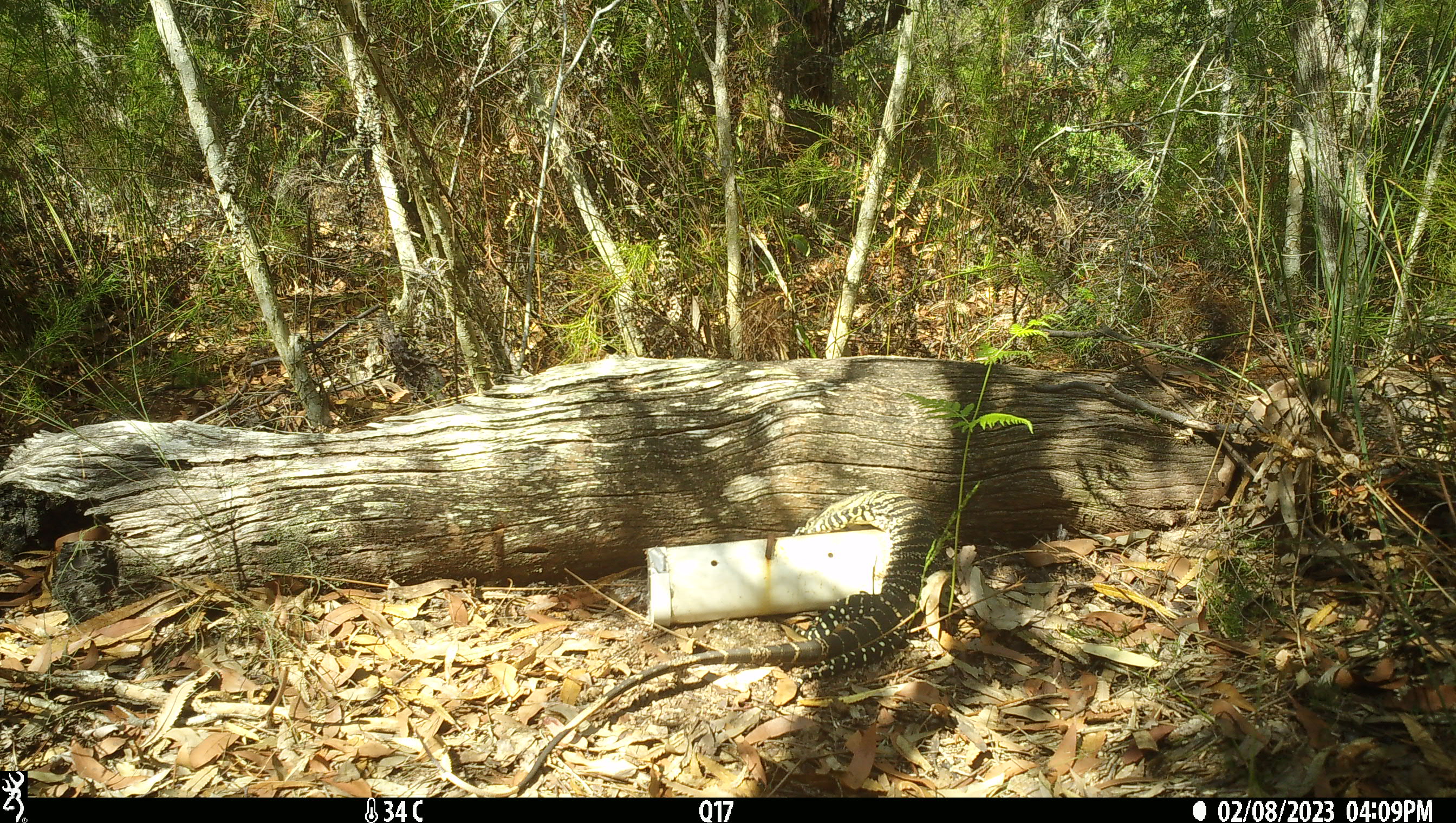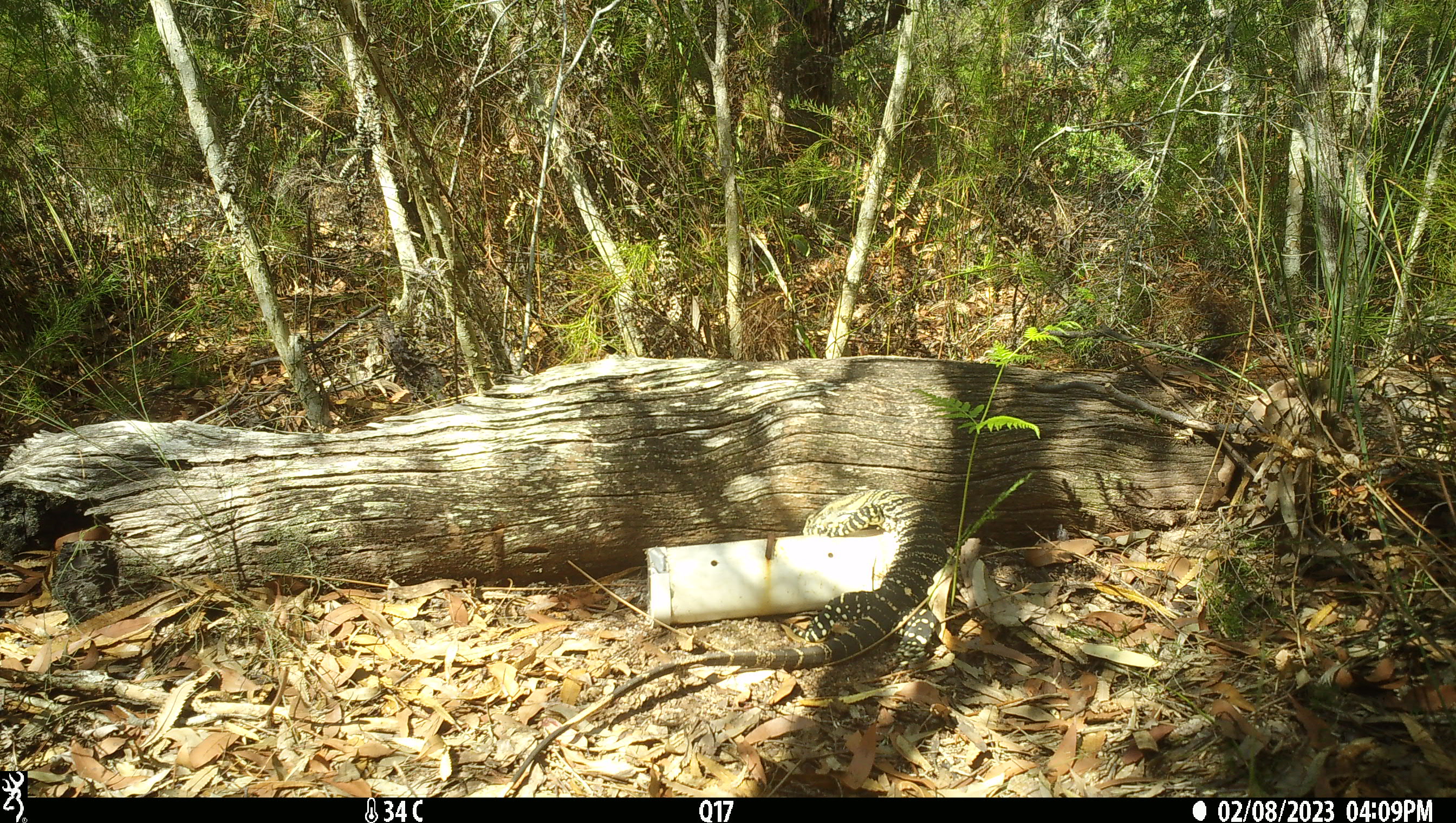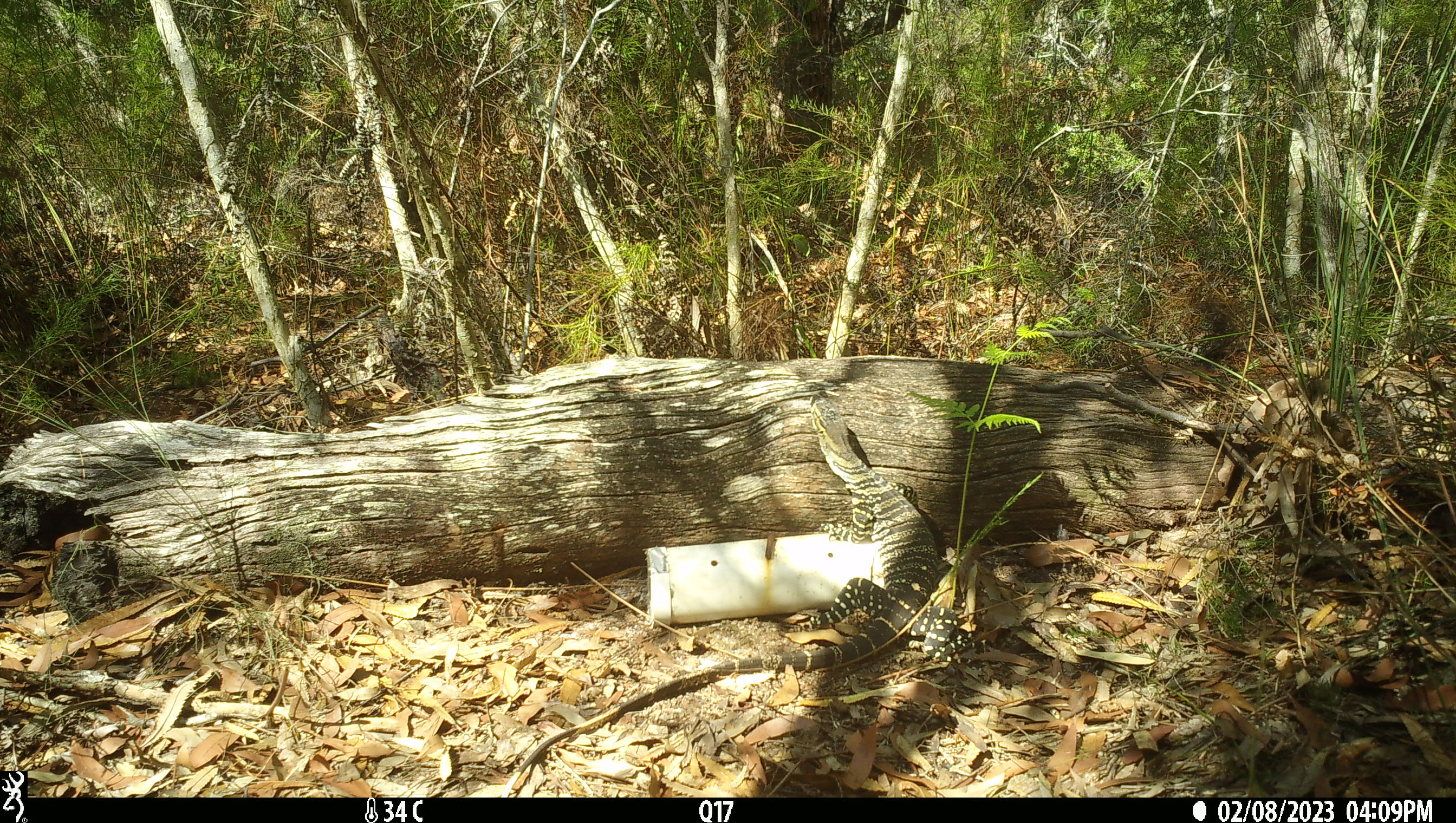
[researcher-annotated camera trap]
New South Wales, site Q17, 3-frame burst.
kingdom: Animalia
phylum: Chordata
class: Reptilia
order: Squamata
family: Varanidae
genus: Varanus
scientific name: Varanus varius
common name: lace monitor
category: goanna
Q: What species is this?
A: Goanna (lace monitor) (Varanus varius).